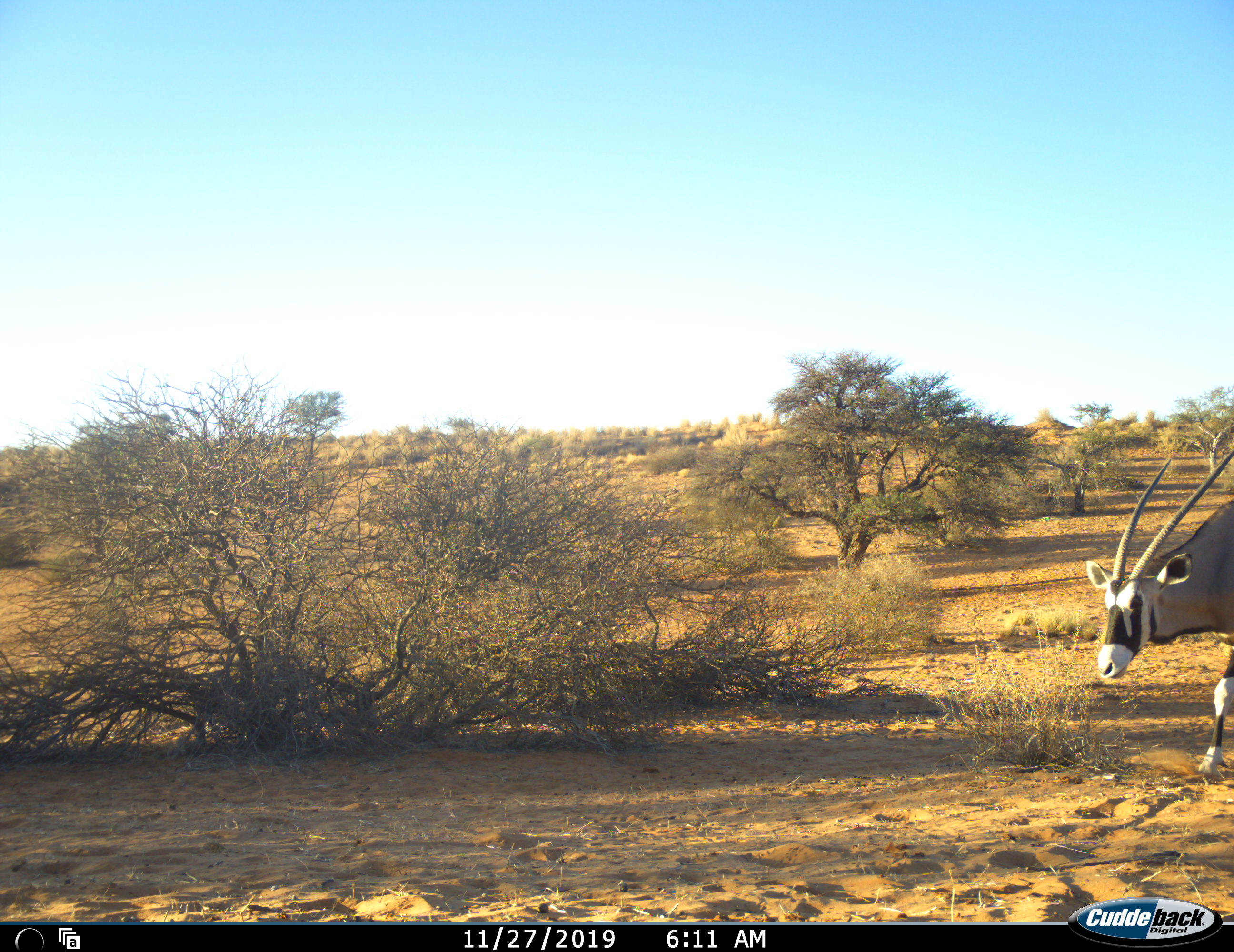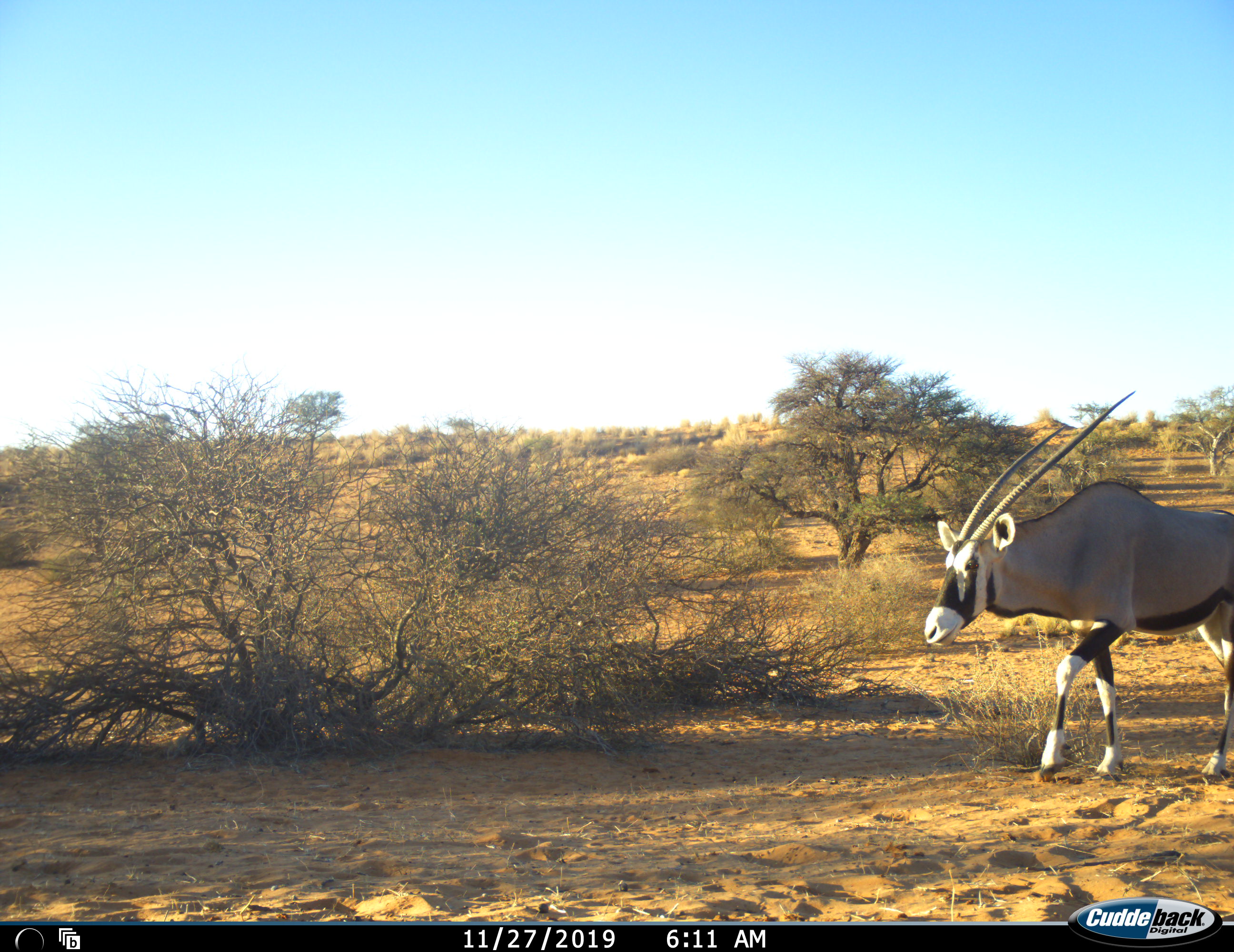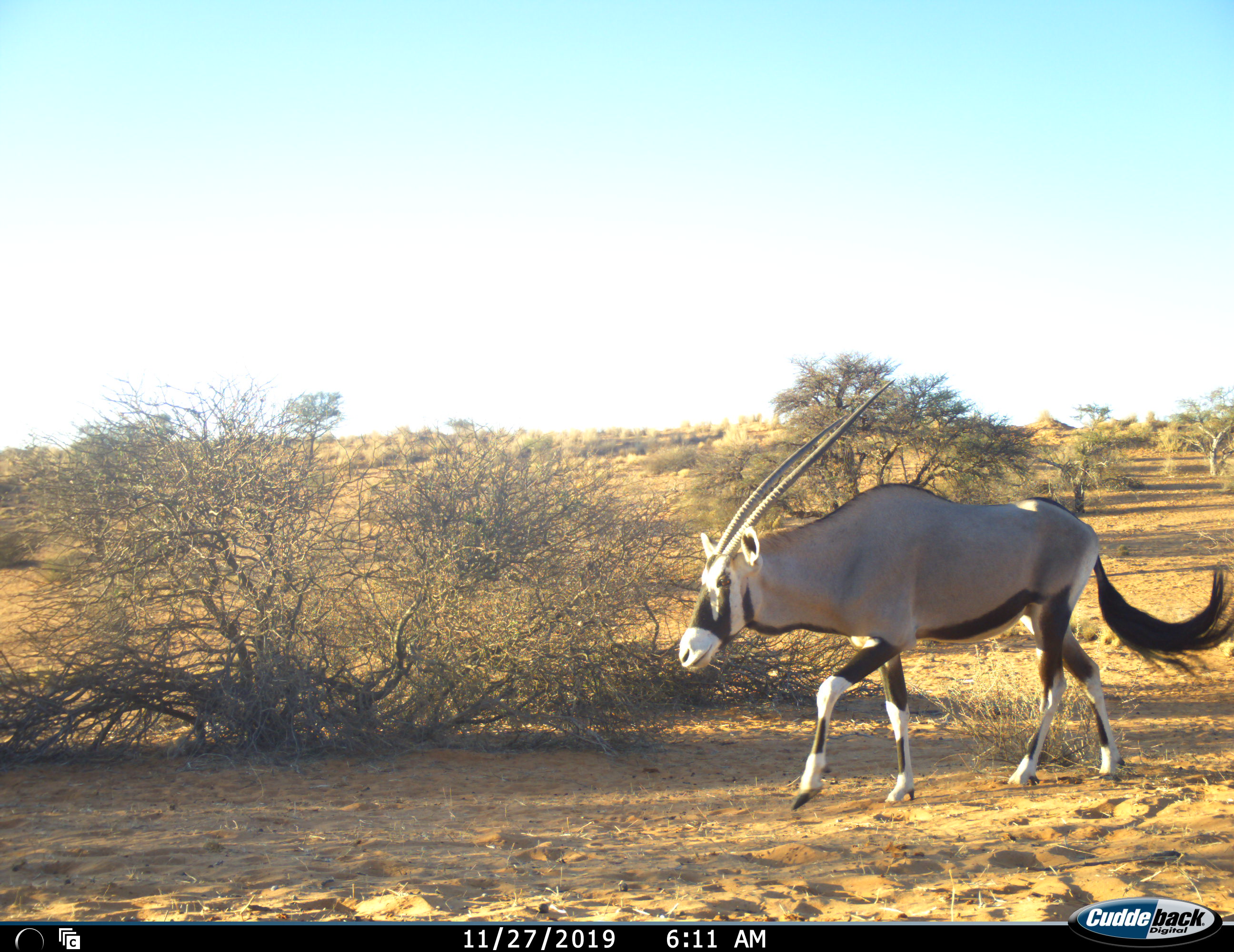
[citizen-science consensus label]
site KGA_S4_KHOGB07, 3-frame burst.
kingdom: Animalia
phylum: Chordata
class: Mammalia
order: Artiodactyla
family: Bovidae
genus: Oryx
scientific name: Oryx gazella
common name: gemsbok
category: oryx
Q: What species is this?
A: Oryx (gemsbok) (Oryx gazella).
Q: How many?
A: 1.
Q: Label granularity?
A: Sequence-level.